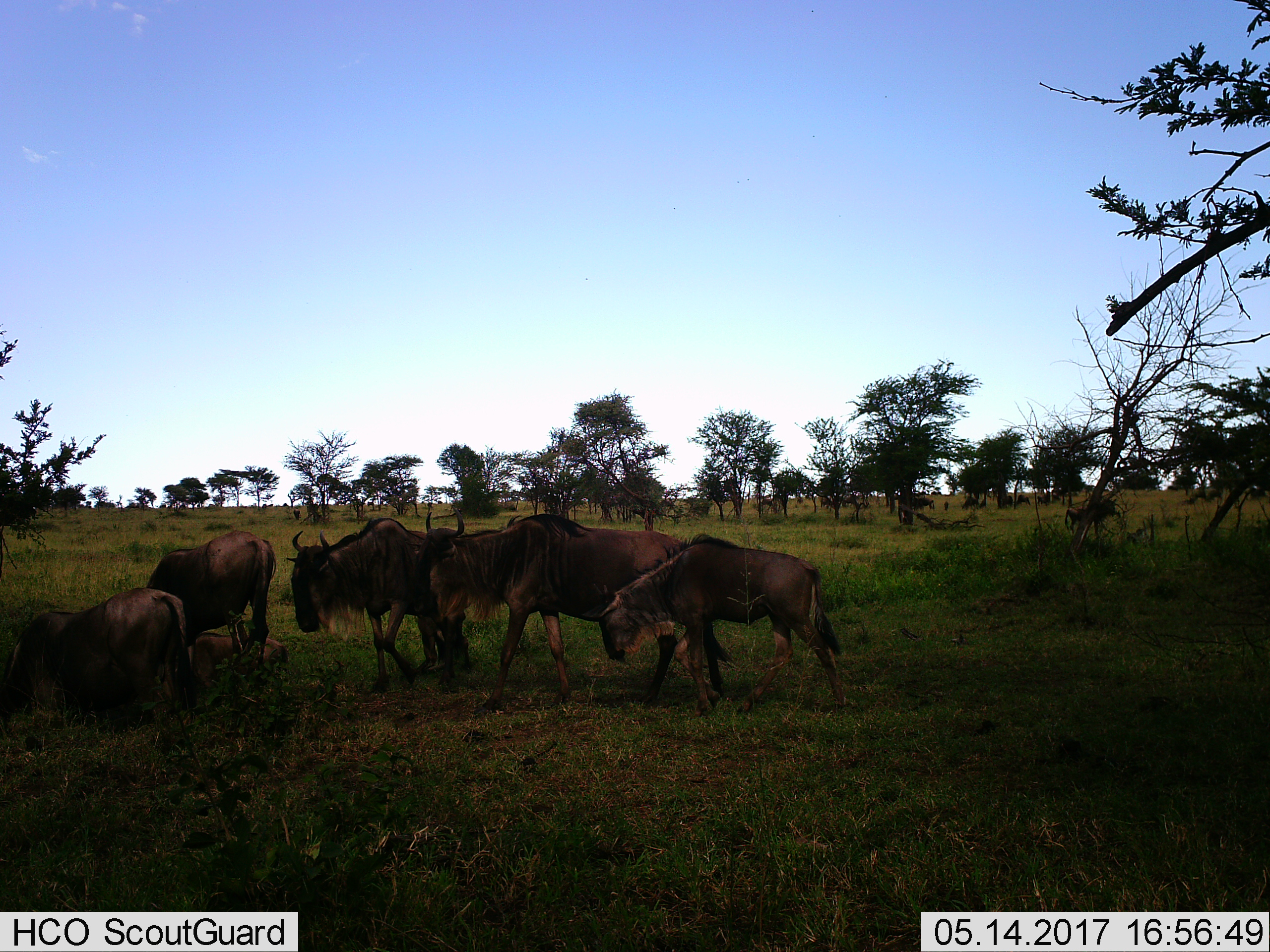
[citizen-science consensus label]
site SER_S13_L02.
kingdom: Animalia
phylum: Chordata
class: Mammalia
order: Artiodactyla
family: Bovidae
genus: Connochaetes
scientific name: Connochaetes taurinus taurinus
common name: blue wildebeest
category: wildebeestblue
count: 6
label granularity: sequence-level